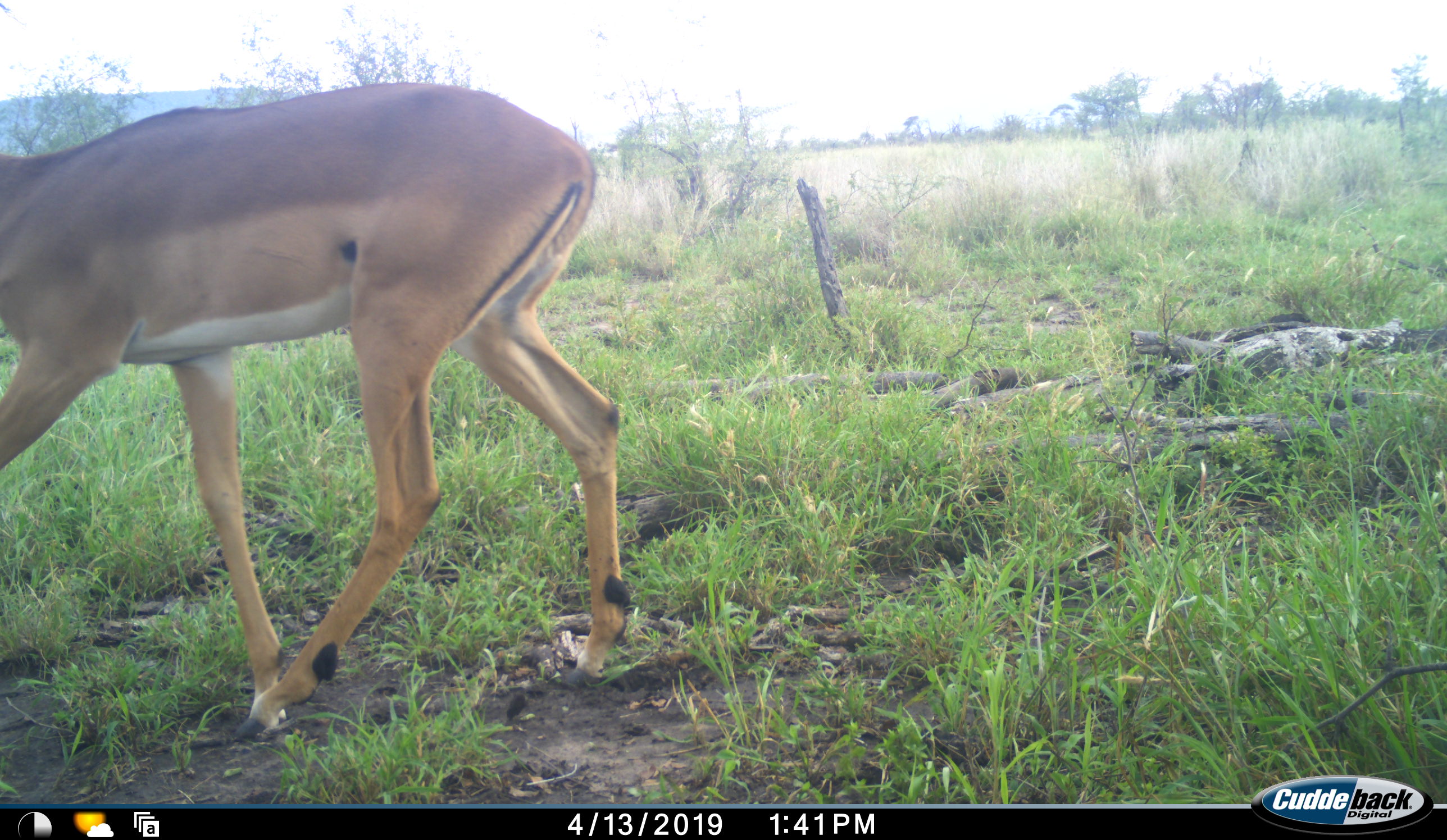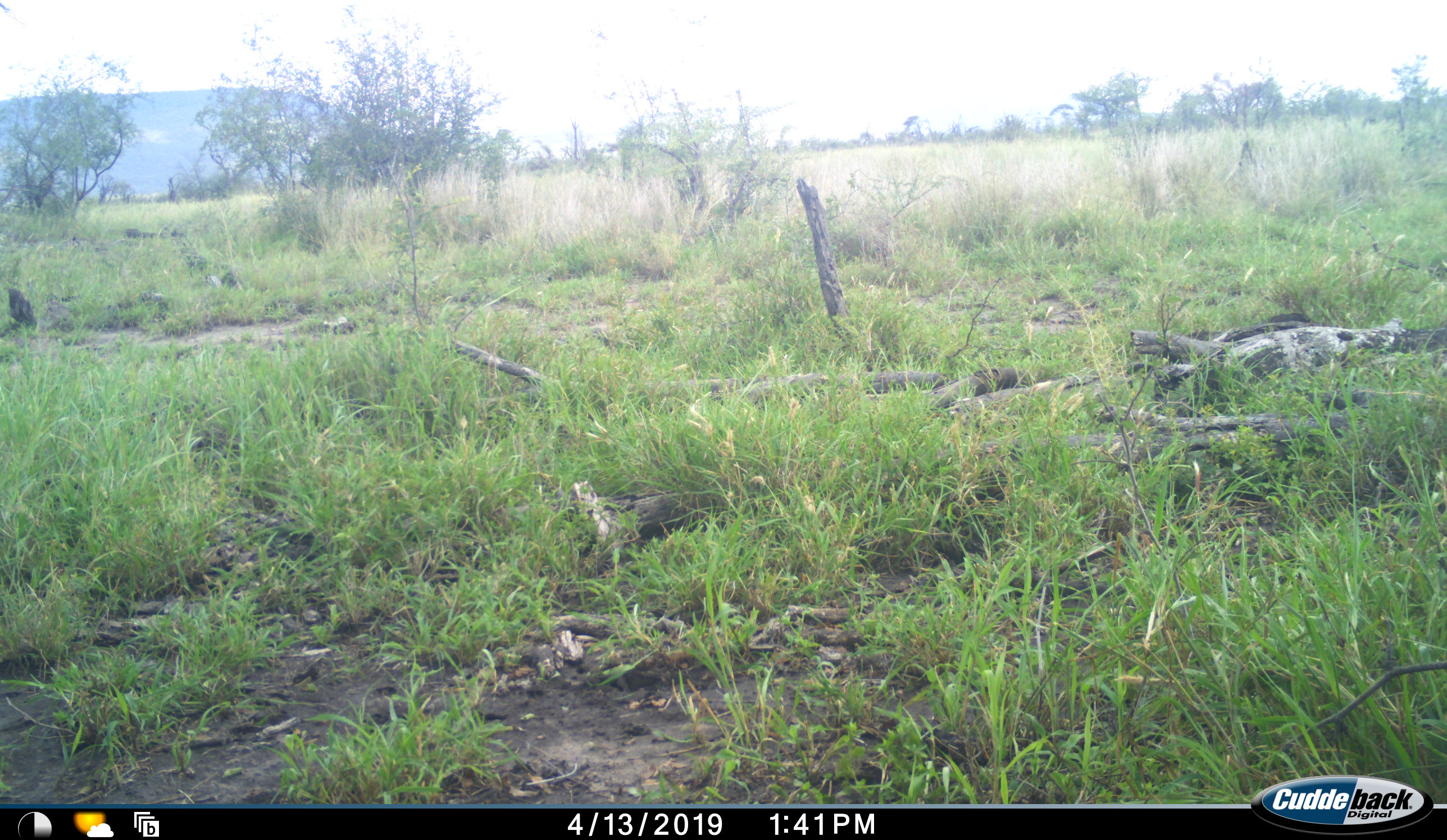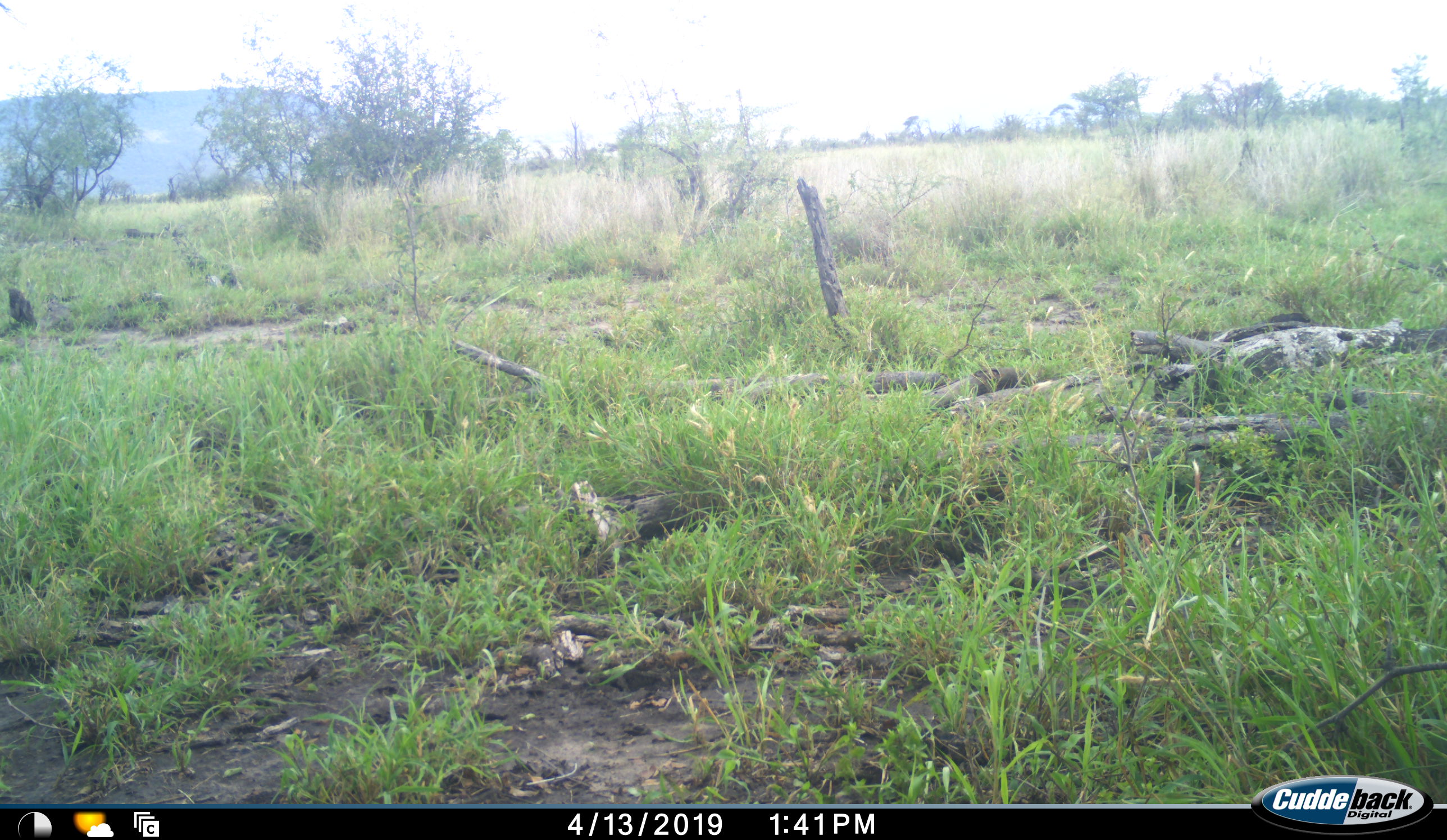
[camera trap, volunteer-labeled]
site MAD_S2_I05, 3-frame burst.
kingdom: Animalia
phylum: Chordata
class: Mammalia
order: Artiodactyla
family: Bovidae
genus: Aepyceros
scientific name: Aepyceros melampus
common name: impala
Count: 1.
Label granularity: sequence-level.